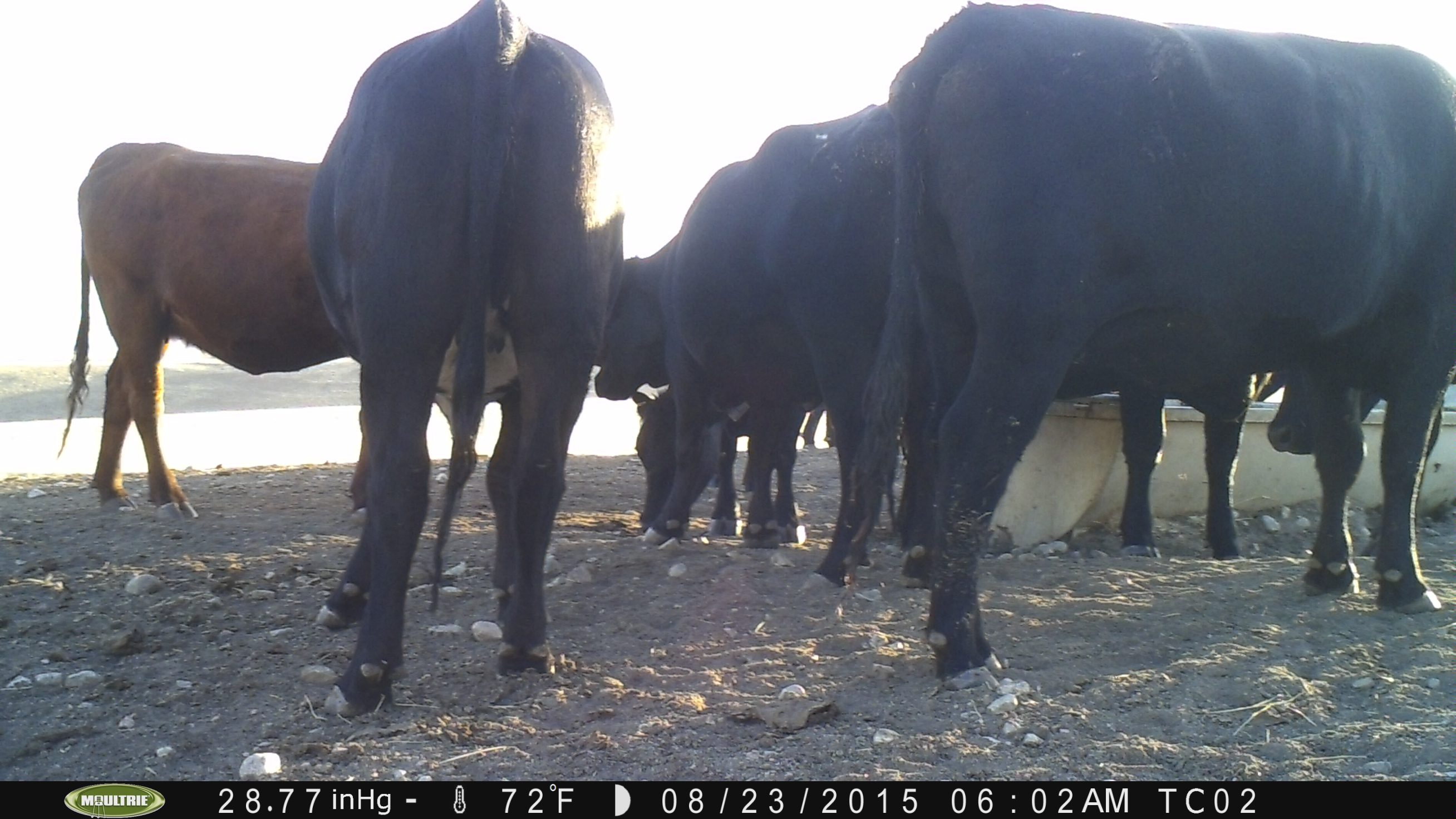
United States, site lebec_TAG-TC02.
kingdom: Animalia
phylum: Chordata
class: Mammalia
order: Artiodactyla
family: Bovidae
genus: Bos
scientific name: Bos taurus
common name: domestic cow